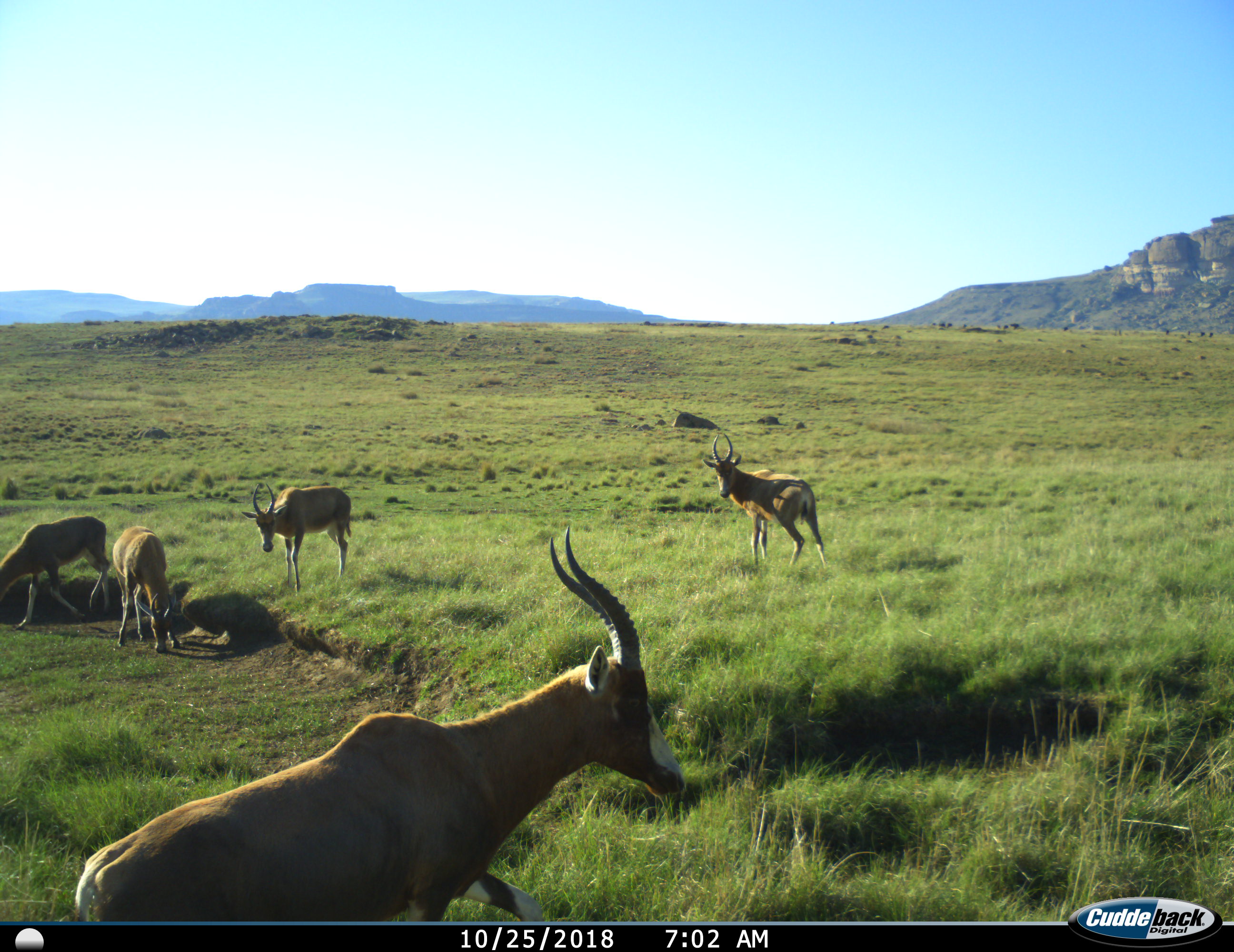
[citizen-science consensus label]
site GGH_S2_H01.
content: unidentified animal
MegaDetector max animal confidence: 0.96